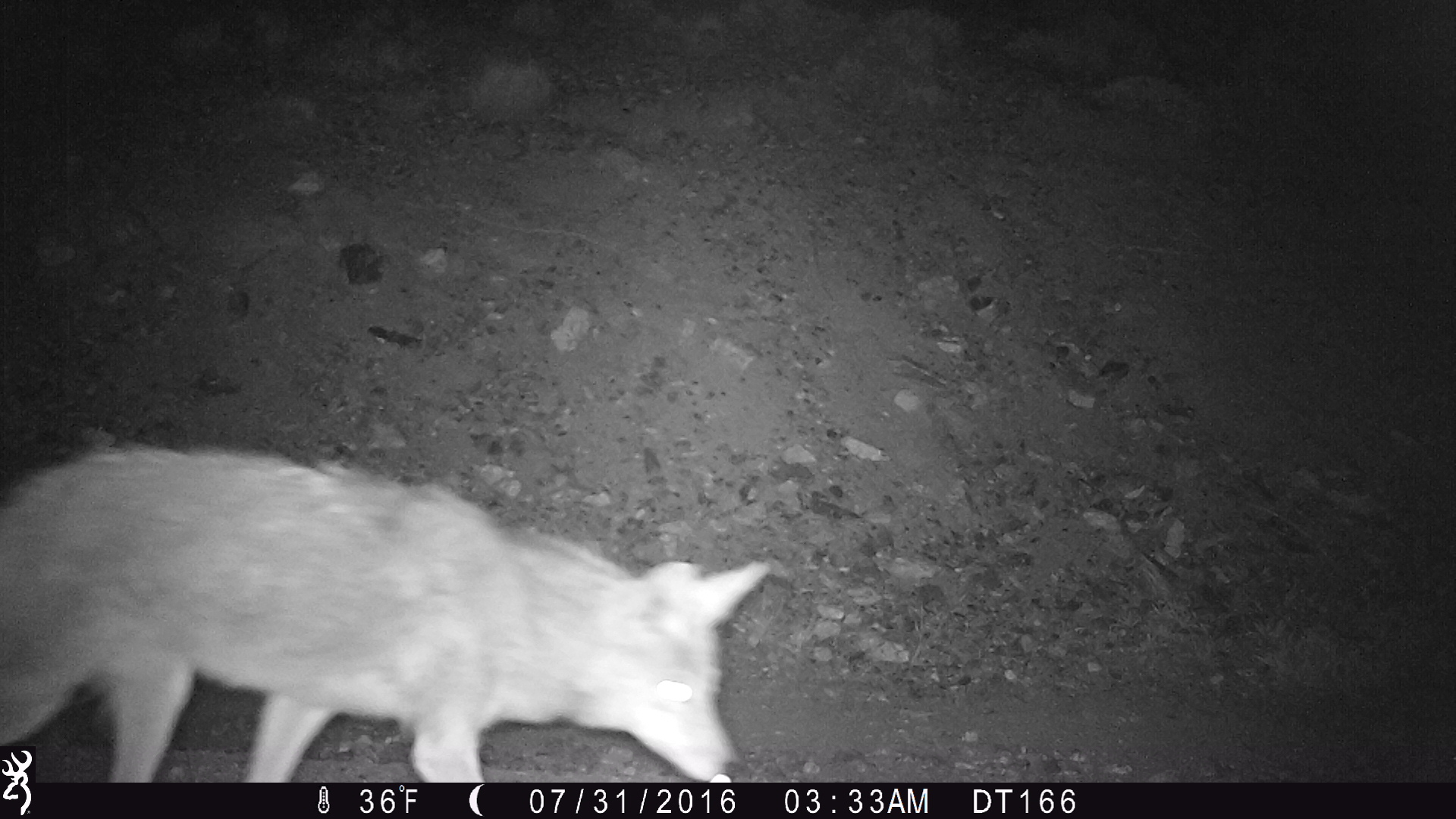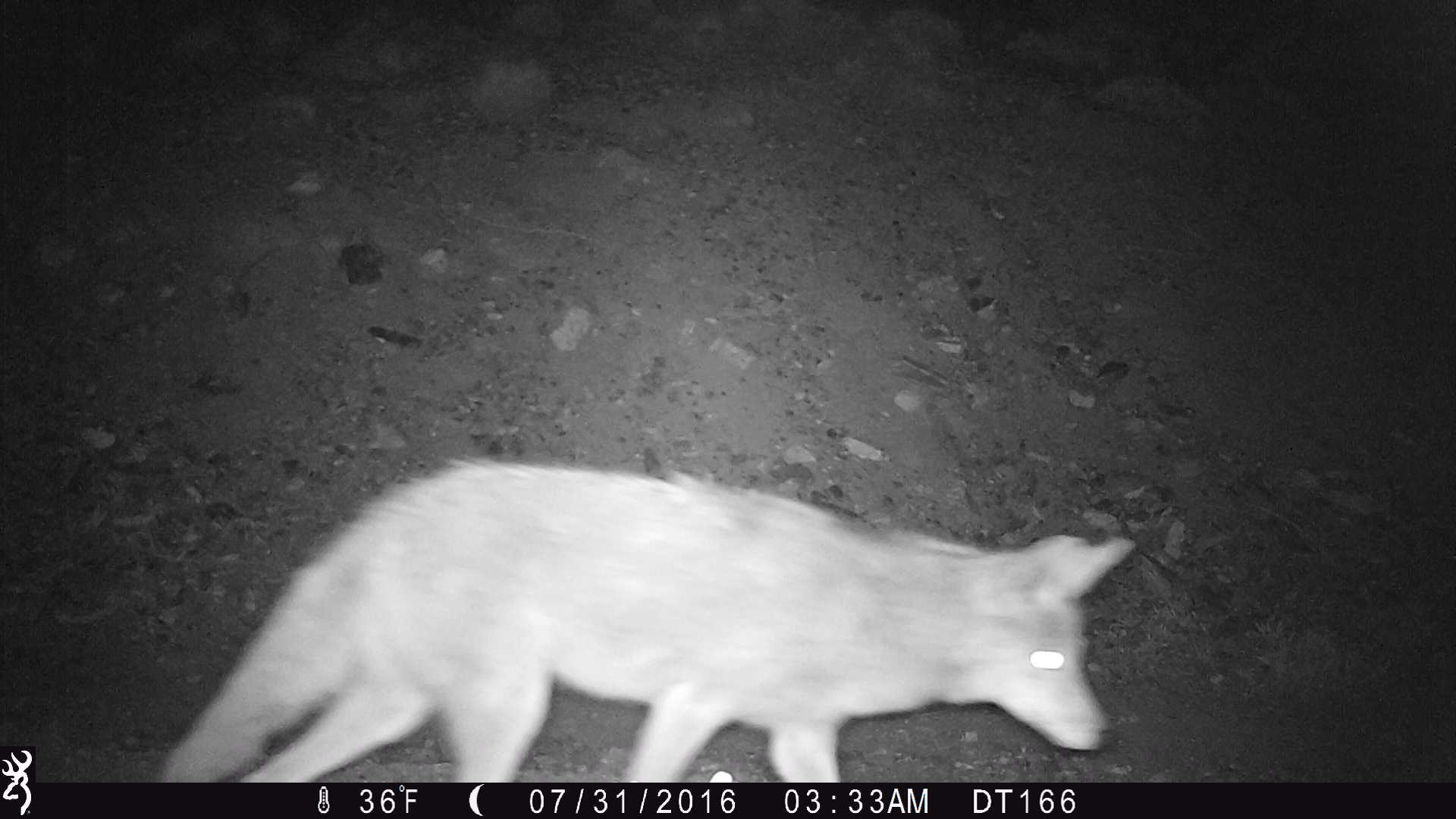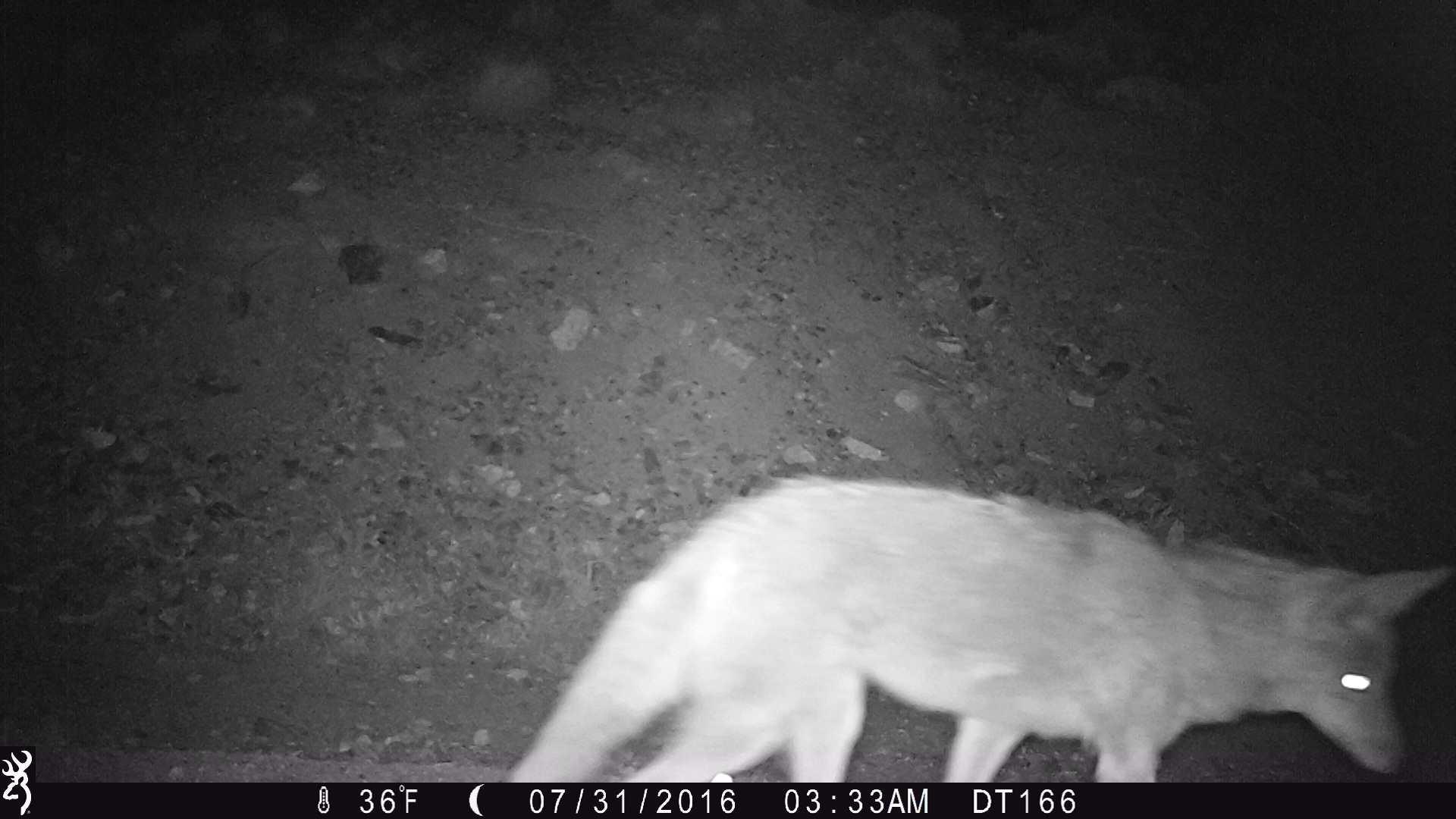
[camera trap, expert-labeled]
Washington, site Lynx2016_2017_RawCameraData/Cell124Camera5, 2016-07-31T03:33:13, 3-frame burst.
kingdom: Animalia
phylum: Chordata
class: Mammalia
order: Carnivora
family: Canidae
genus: Canis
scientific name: Canis latrans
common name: coyote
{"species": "Canis latrans (coyote)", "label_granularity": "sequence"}